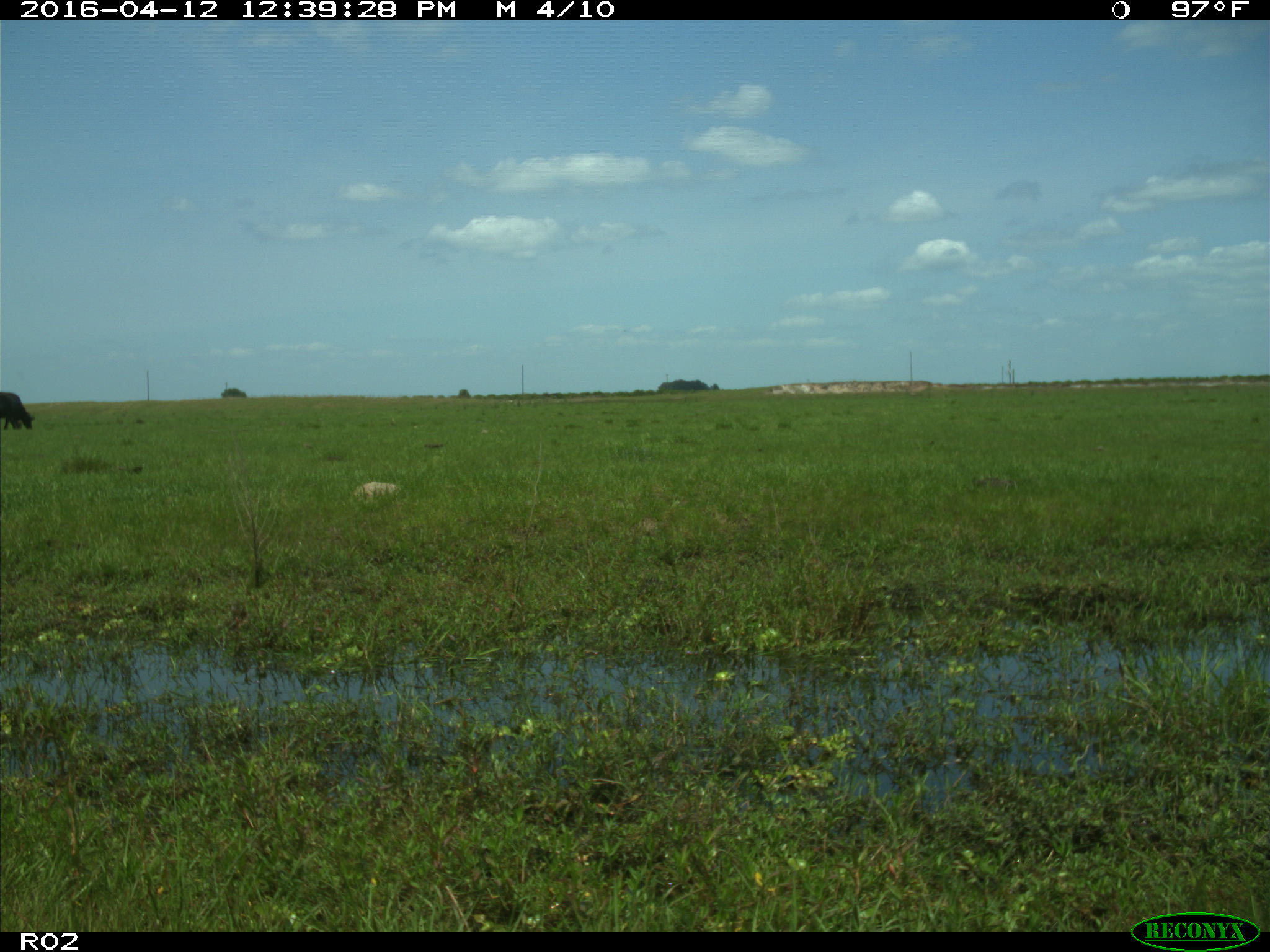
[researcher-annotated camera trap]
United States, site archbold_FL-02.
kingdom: Animalia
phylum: Chordata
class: Mammalia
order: Artiodactyla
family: Bovidae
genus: Bos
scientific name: Bos taurus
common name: domestic cow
Bos taurus (domestic cow).